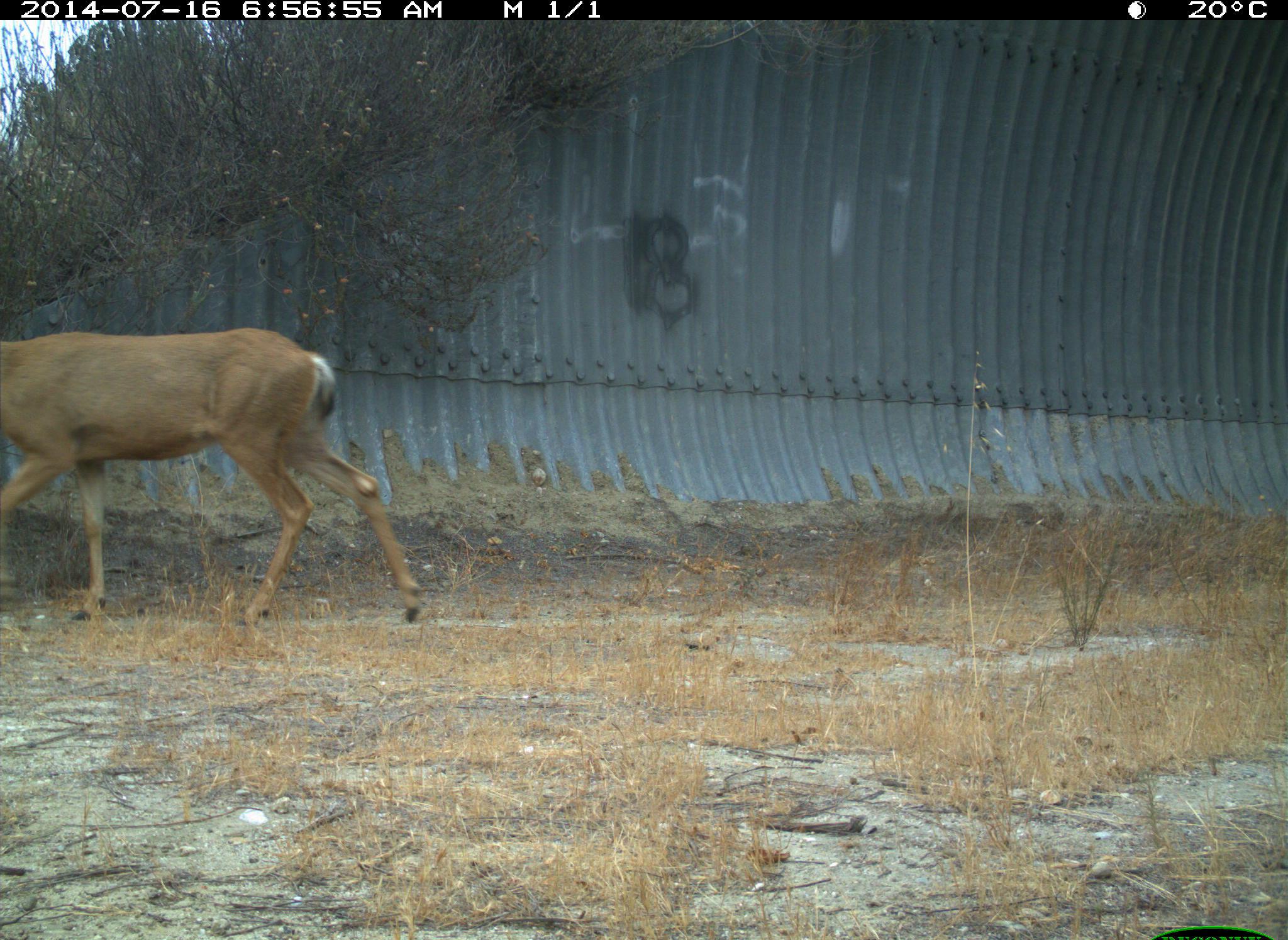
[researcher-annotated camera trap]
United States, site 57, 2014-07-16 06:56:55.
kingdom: Animalia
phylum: Chordata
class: Mammalia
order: Artiodactyla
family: Cervidae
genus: Odocoileus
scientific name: Odocoileus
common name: deer